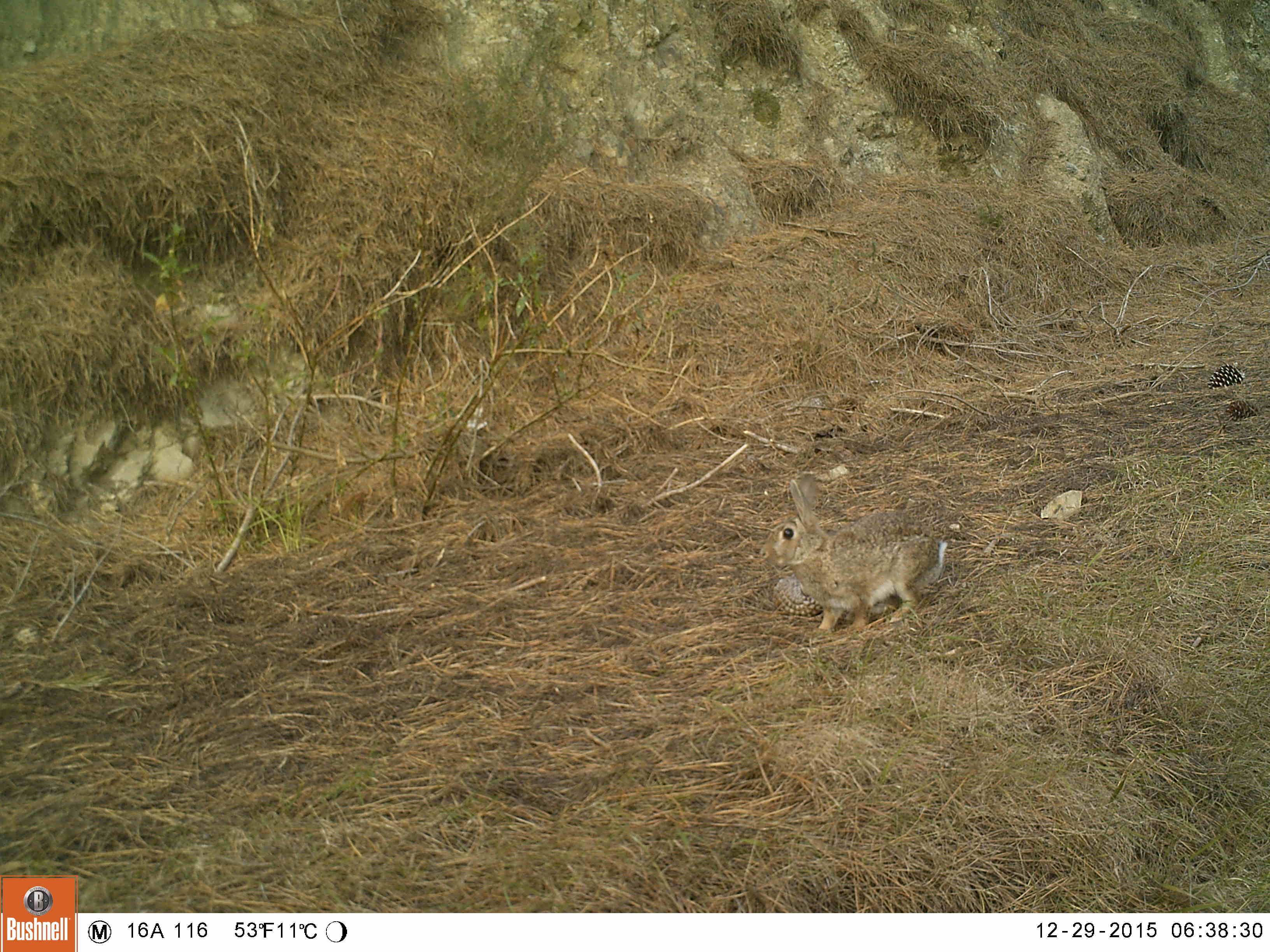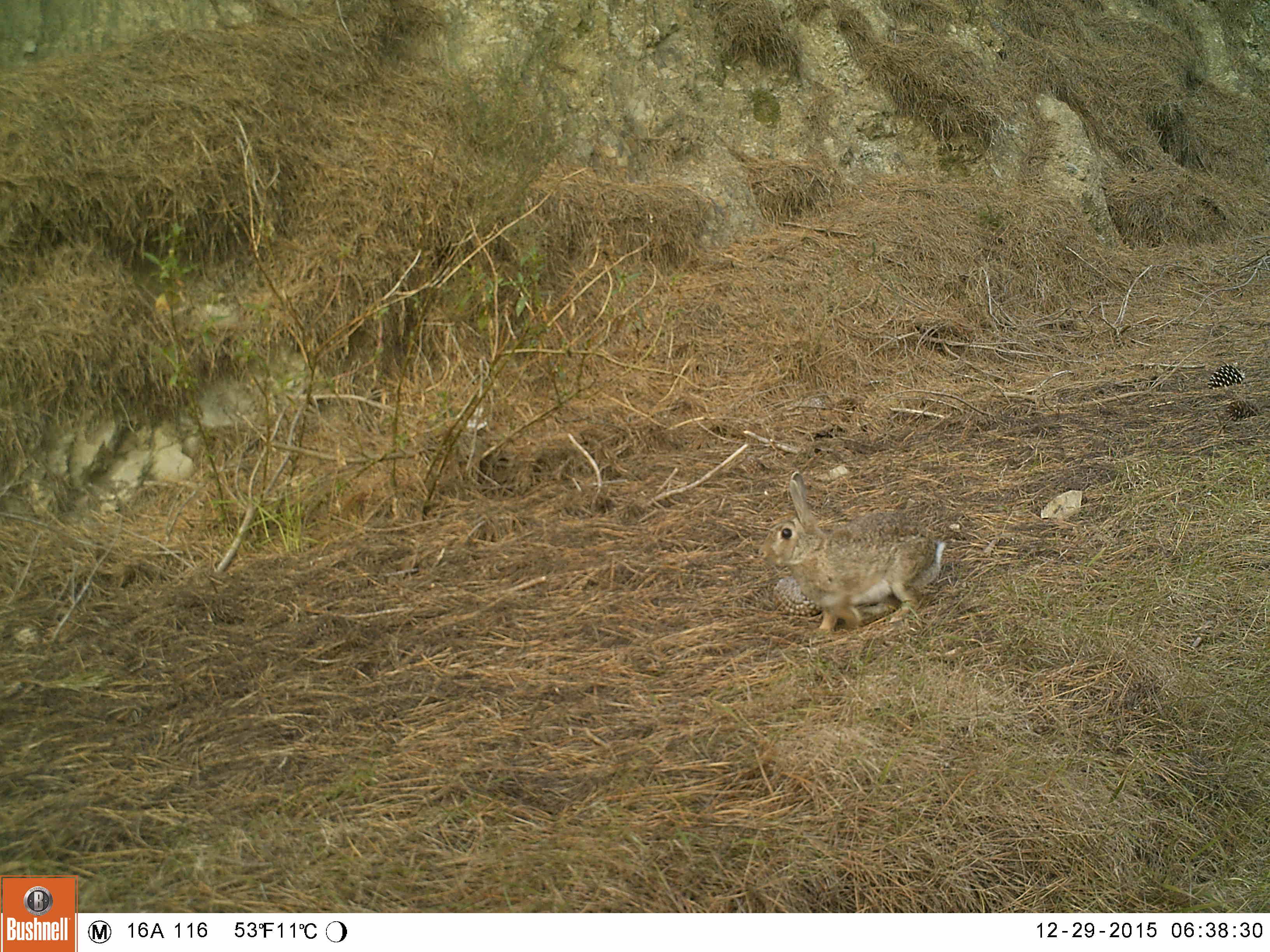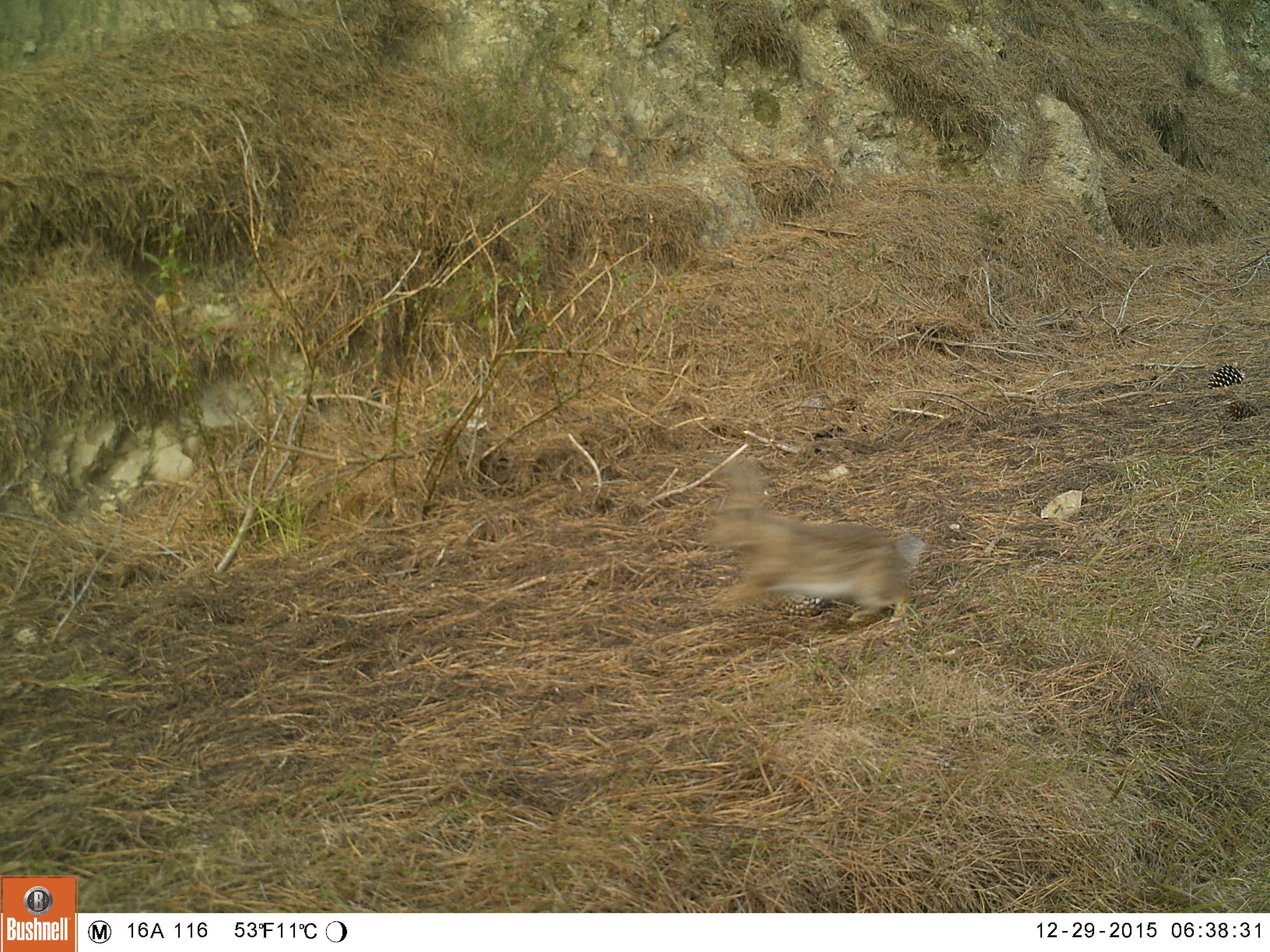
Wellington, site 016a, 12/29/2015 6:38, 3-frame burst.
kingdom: Animalia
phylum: Chordata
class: Mammalia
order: Lagomorpha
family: Leporidae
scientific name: Leporidae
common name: rabbit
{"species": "rabbit (Leporidae)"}